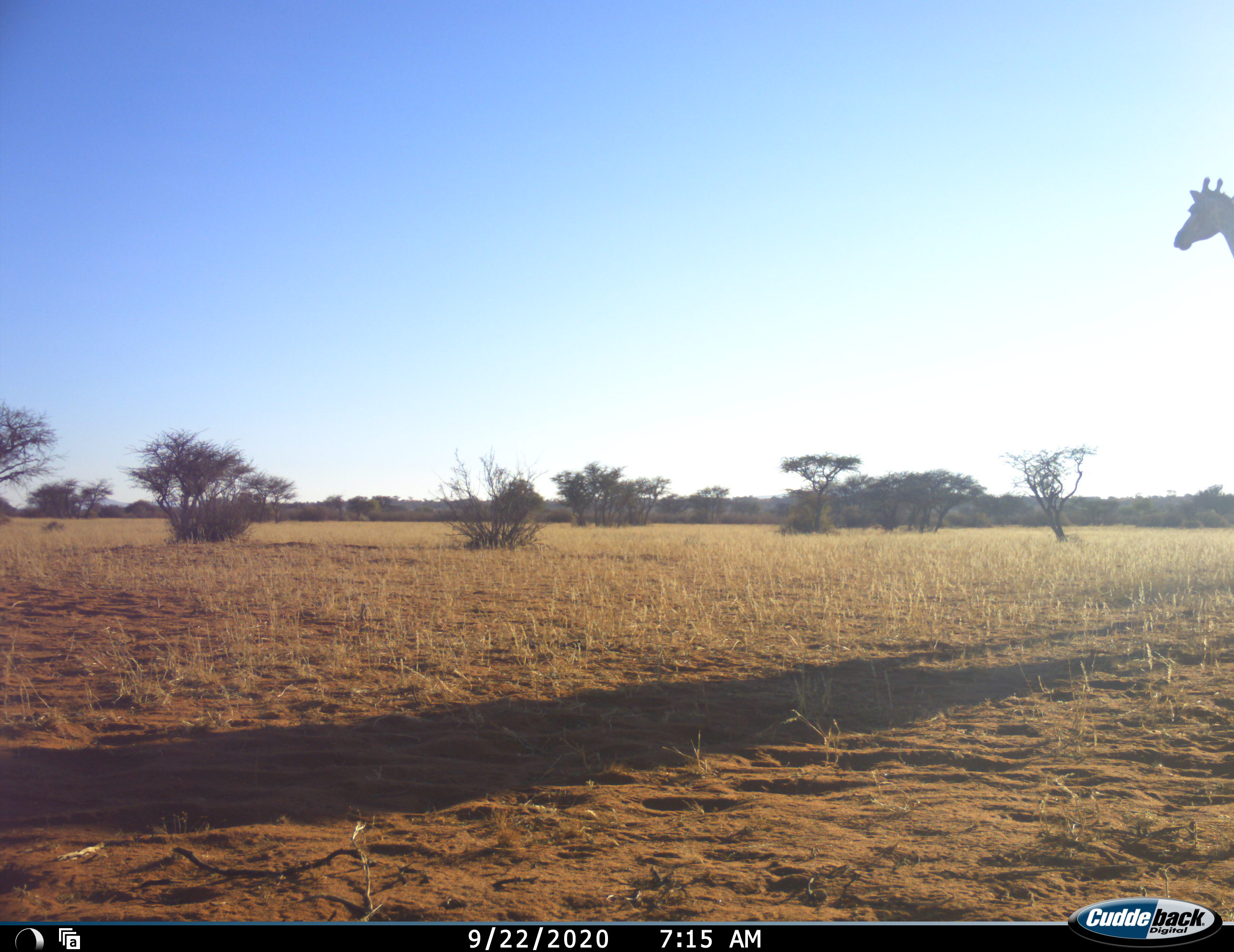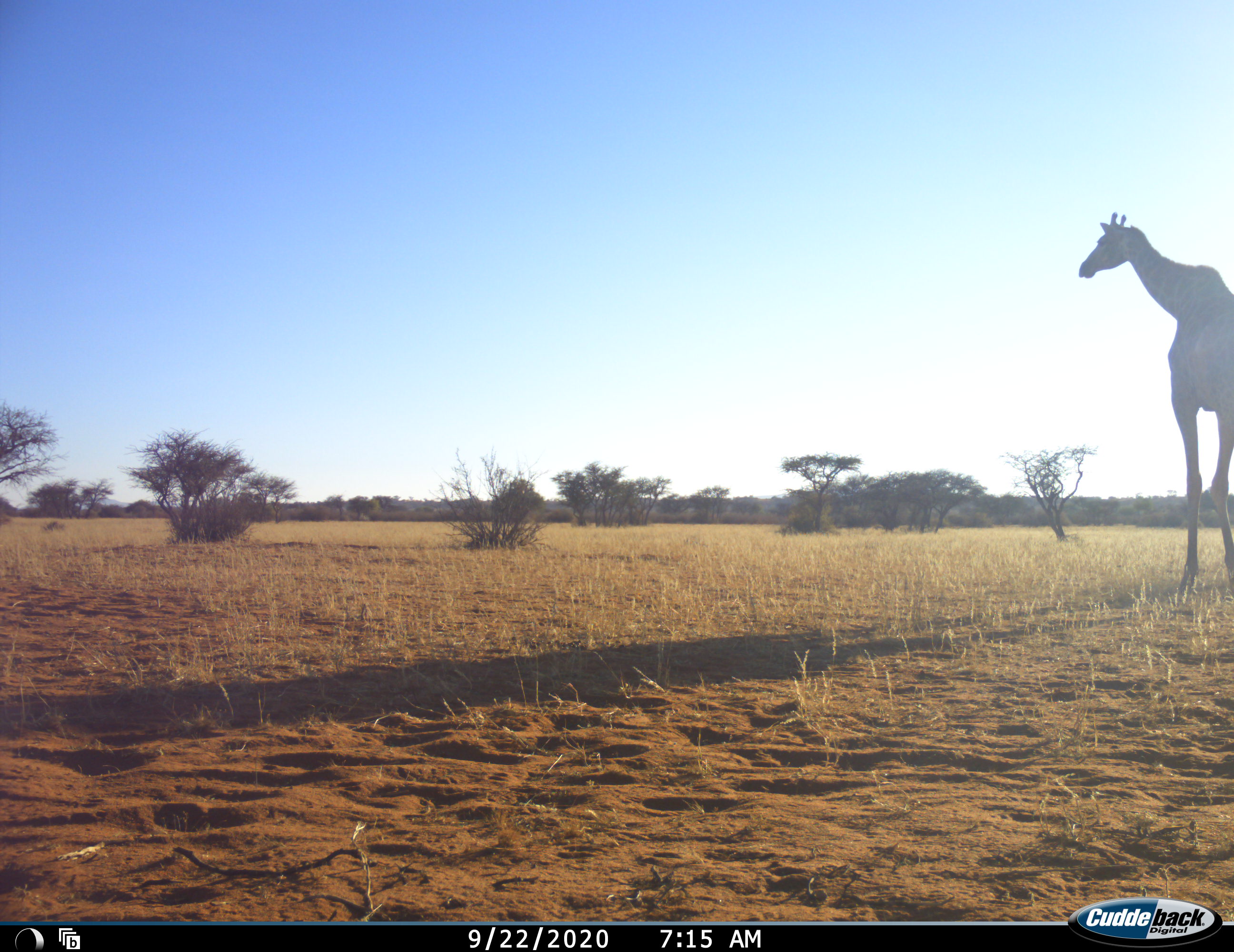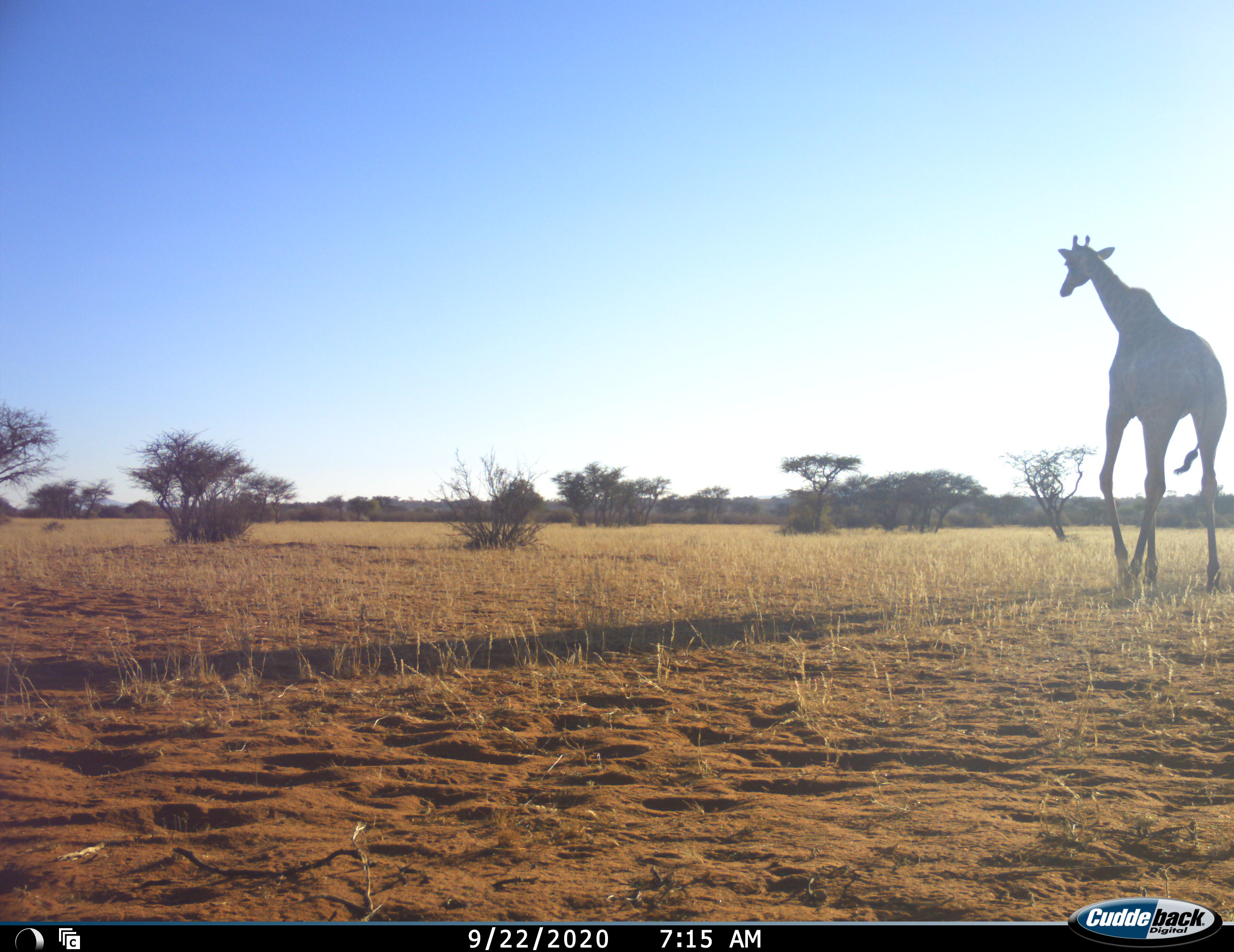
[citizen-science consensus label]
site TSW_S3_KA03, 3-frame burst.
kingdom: Animalia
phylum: Chordata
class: Mammalia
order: Artiodactyla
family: Giraffidae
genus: Giraffa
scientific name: Giraffa camelopardalis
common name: giraffe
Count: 1.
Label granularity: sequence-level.